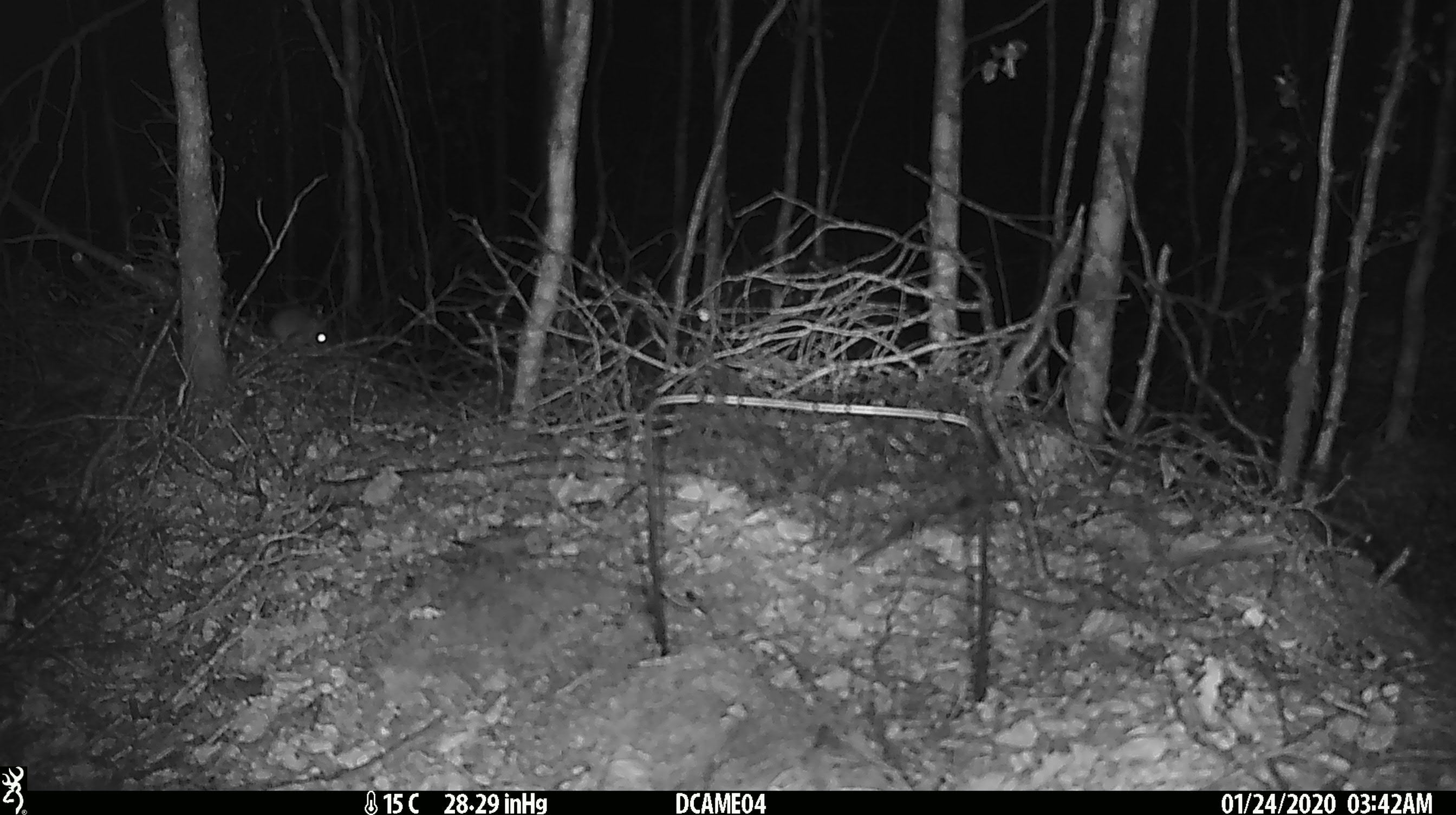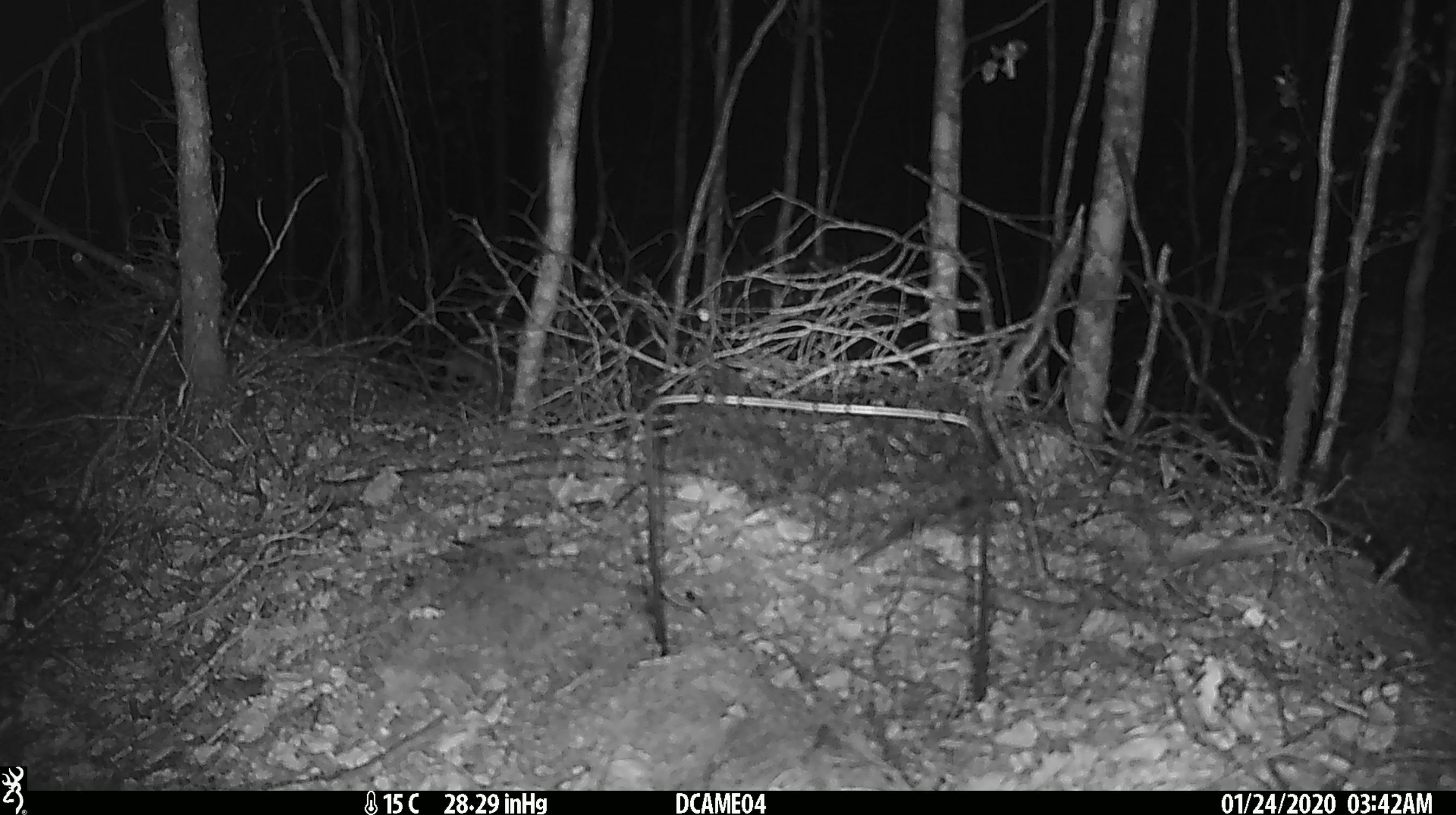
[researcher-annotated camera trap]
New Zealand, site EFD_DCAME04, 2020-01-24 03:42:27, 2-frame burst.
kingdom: Animalia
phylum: Chordata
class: Mammalia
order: Rodentia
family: Muridae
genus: Mus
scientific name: Mus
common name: mouse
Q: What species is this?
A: Mouse (Mus).